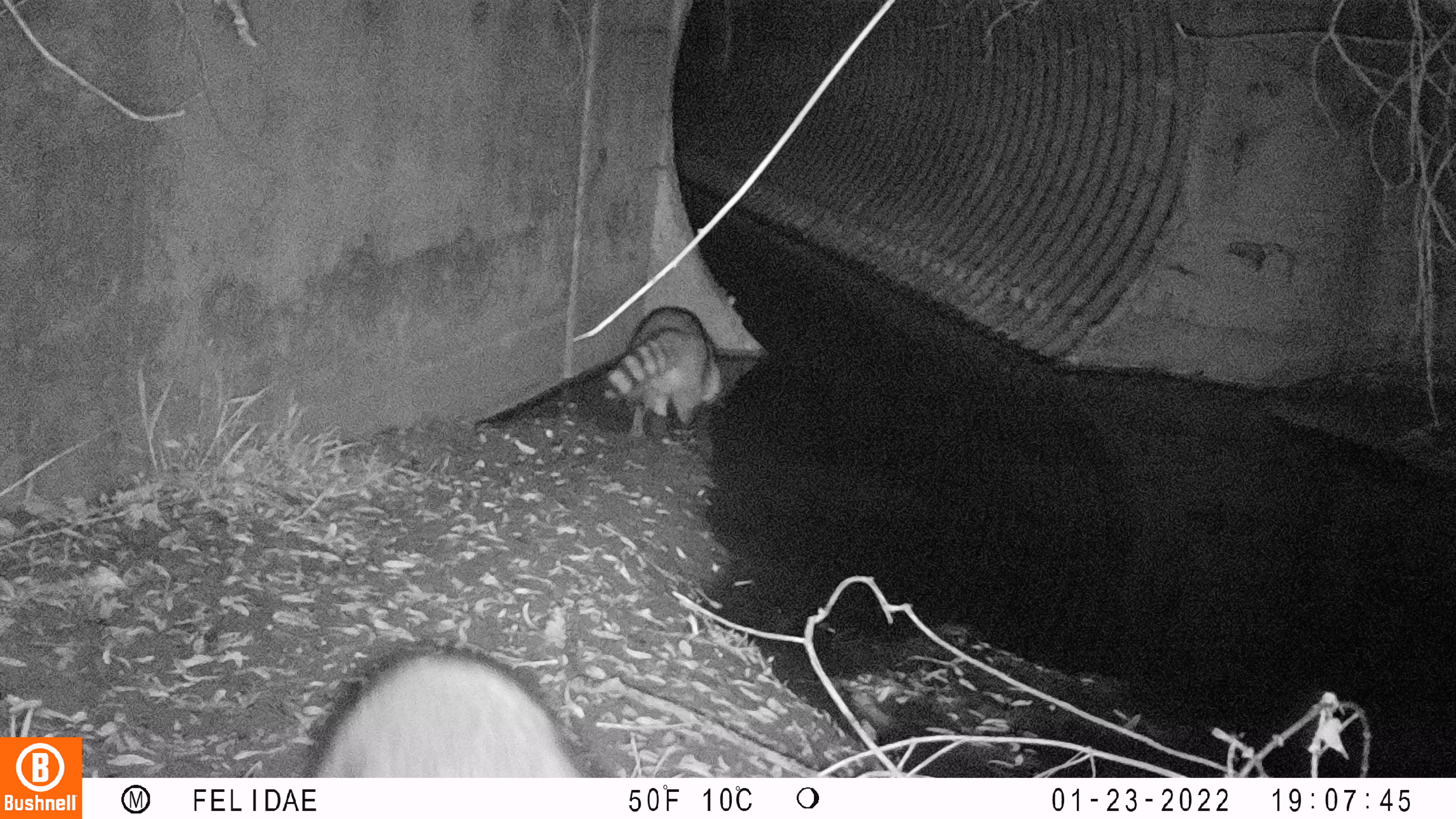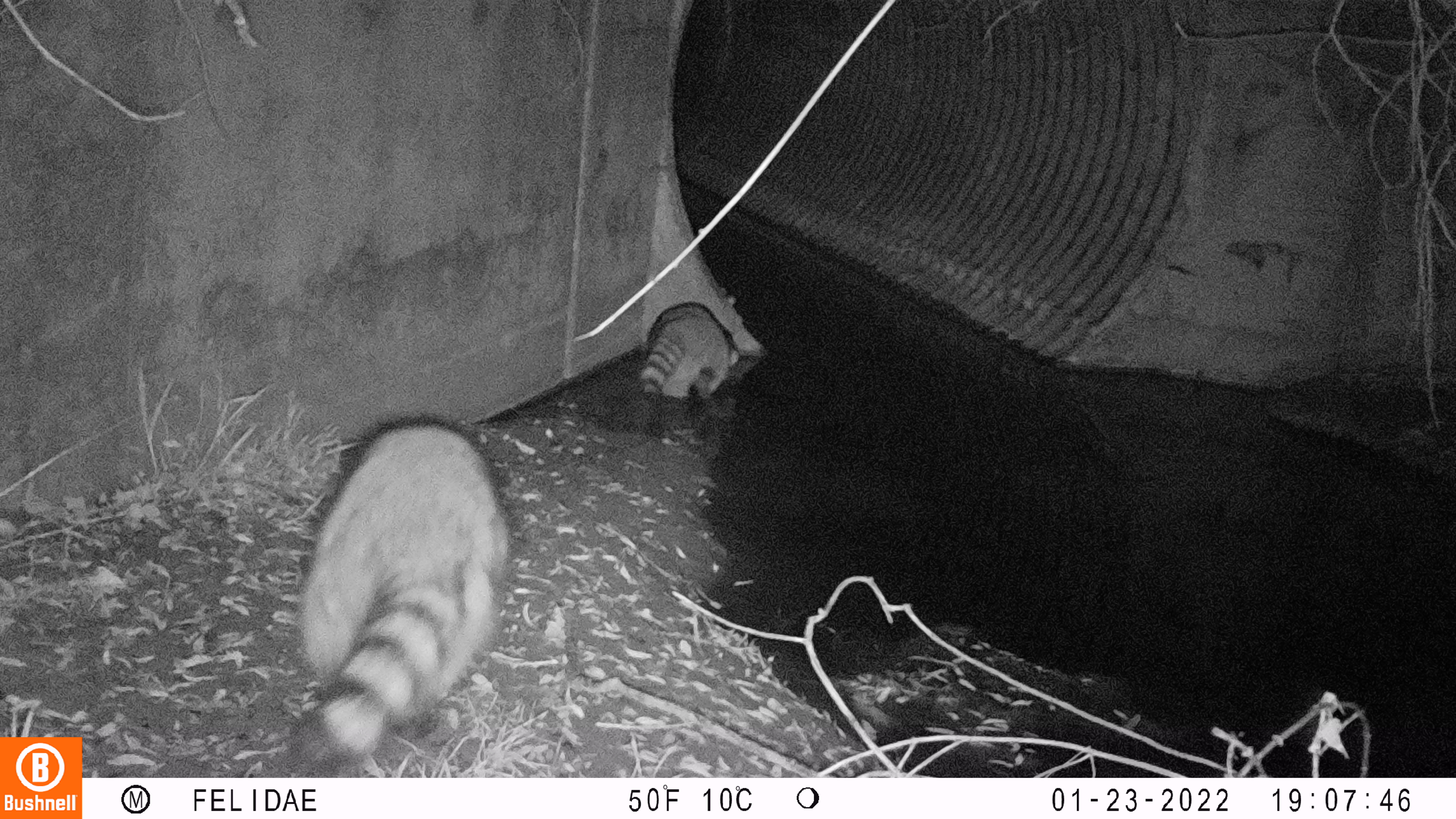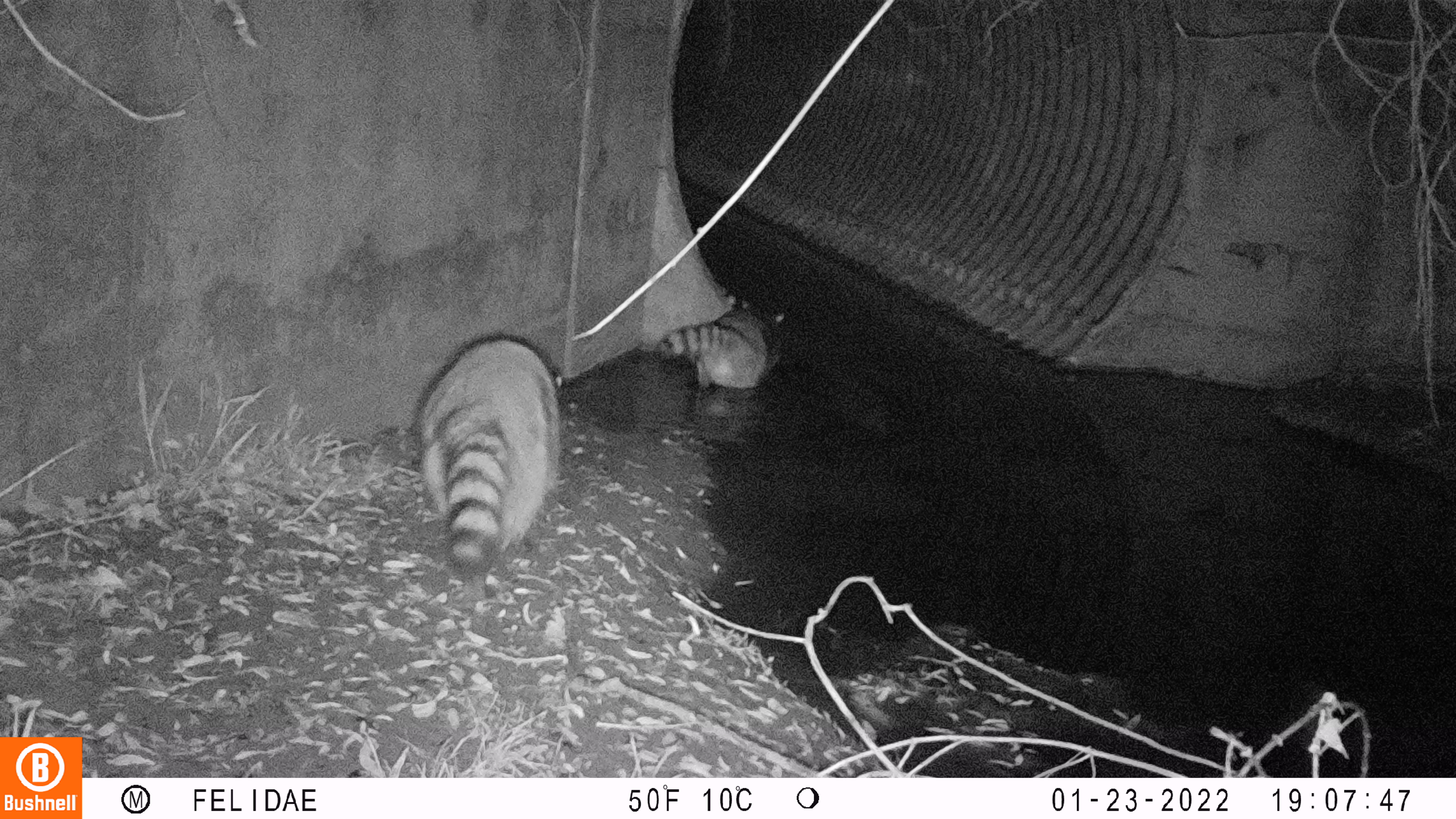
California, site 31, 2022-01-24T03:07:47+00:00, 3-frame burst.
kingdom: Animalia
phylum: Chordata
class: Mammalia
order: Carnivora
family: Procyonidae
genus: Procyon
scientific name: Procyon lotor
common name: raccoon